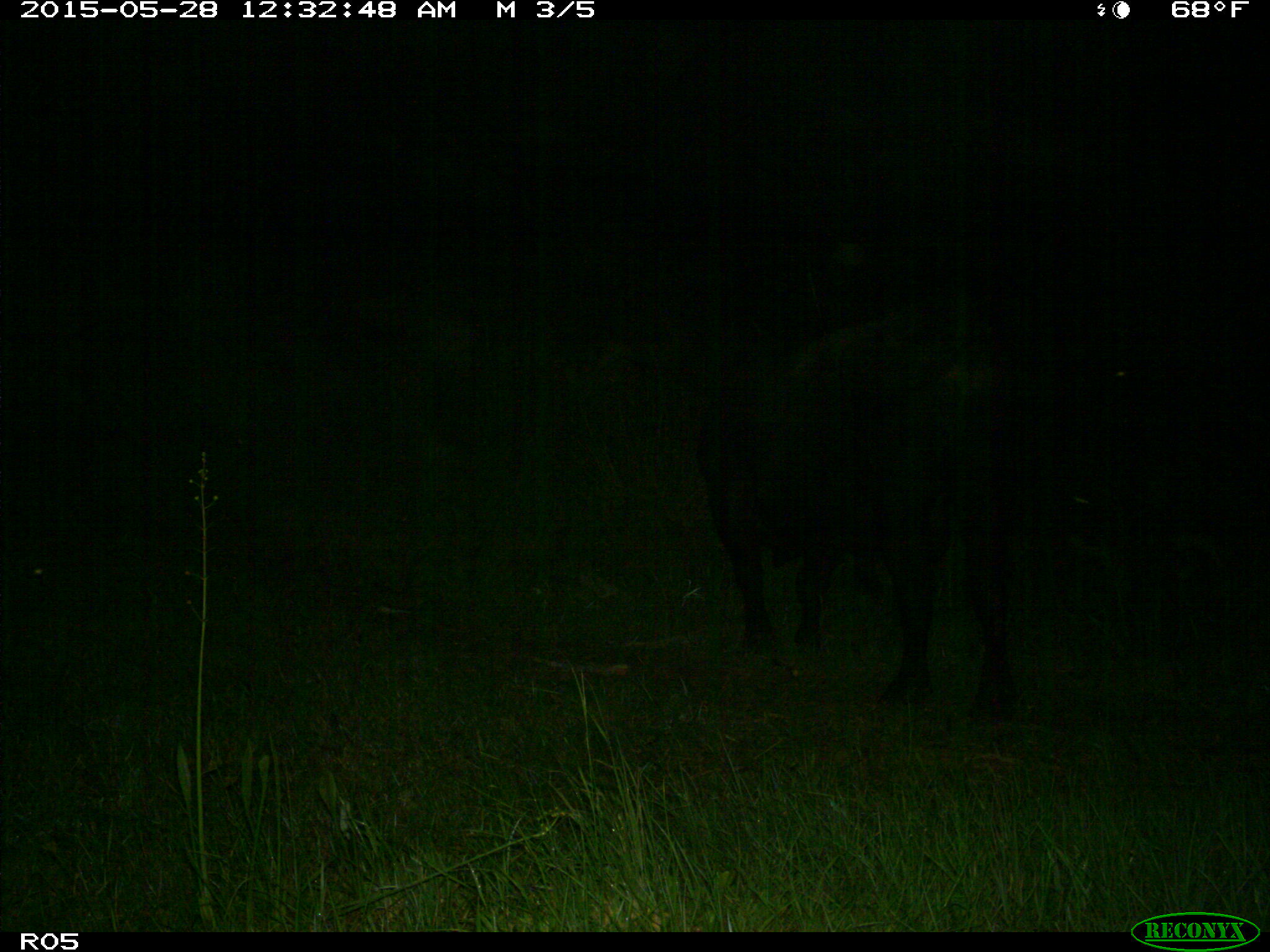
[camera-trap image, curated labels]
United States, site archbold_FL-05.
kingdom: Animalia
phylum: Chordata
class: Mammalia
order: Artiodactyla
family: Bovidae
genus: Bos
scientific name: Bos taurus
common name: domestic cow